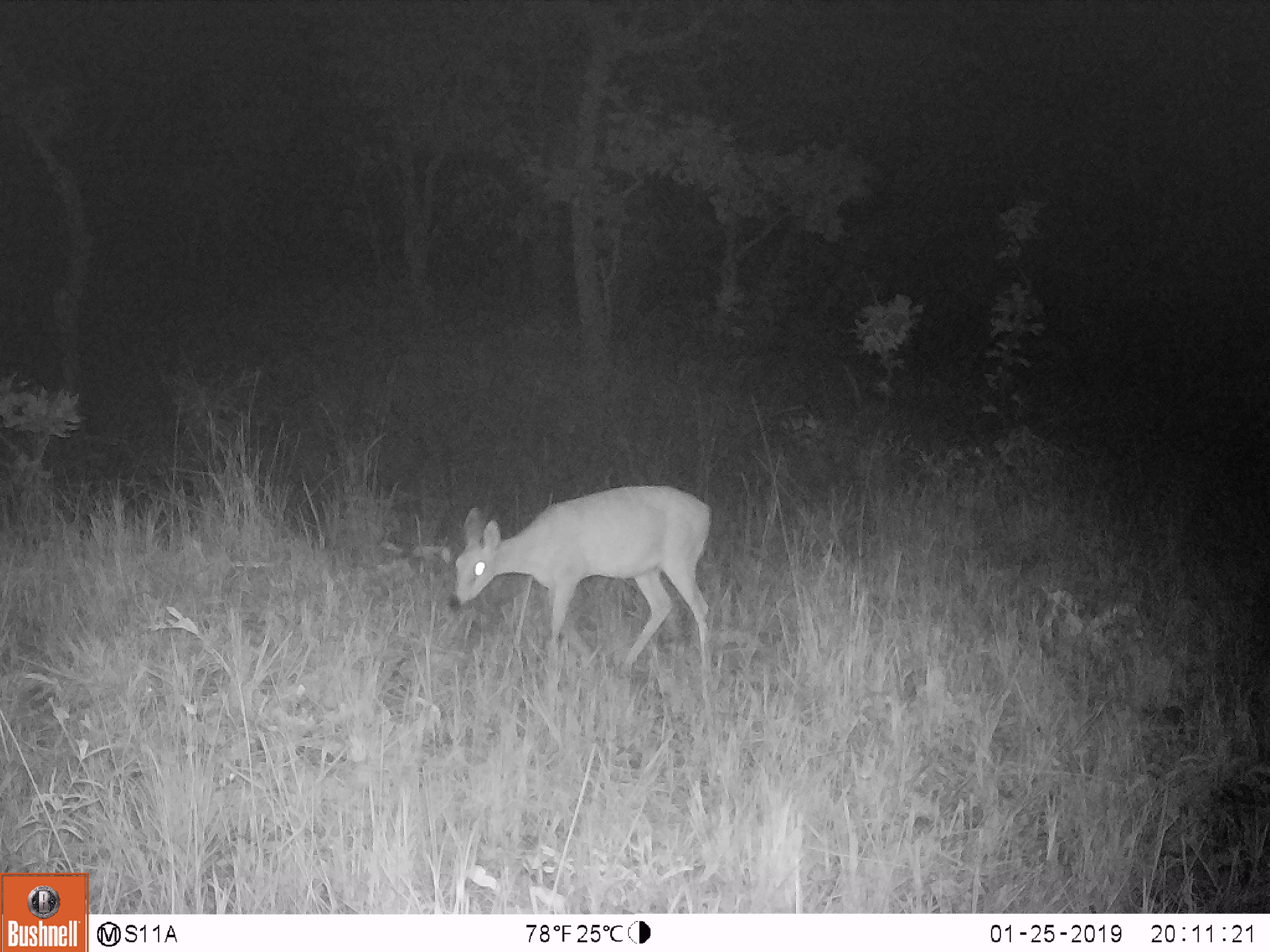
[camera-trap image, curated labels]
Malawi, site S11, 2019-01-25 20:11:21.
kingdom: Animalia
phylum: Chordata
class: Mammalia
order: Artiodactyla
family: Bovidae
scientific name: Antilopinae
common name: small antelope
Small antelope (Antilopinae), count 1.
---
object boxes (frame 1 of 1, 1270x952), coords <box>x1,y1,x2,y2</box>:
small antelope: <box>445,475,737,680</box>